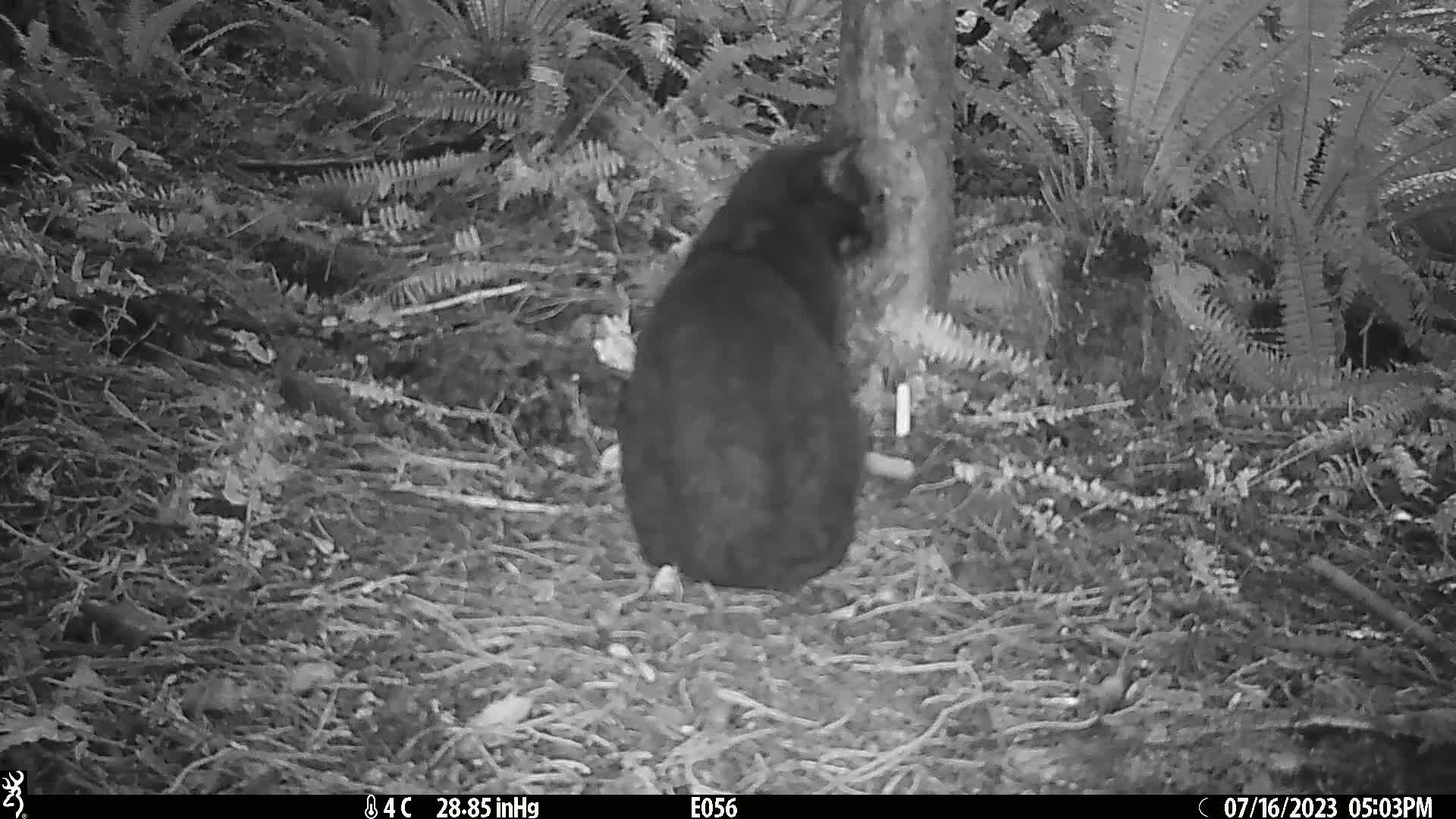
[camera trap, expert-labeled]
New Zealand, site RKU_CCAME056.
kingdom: Animalia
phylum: Chordata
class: Mammalia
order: Carnivora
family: Felidae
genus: Felis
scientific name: Felis catus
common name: domestic cat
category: cat